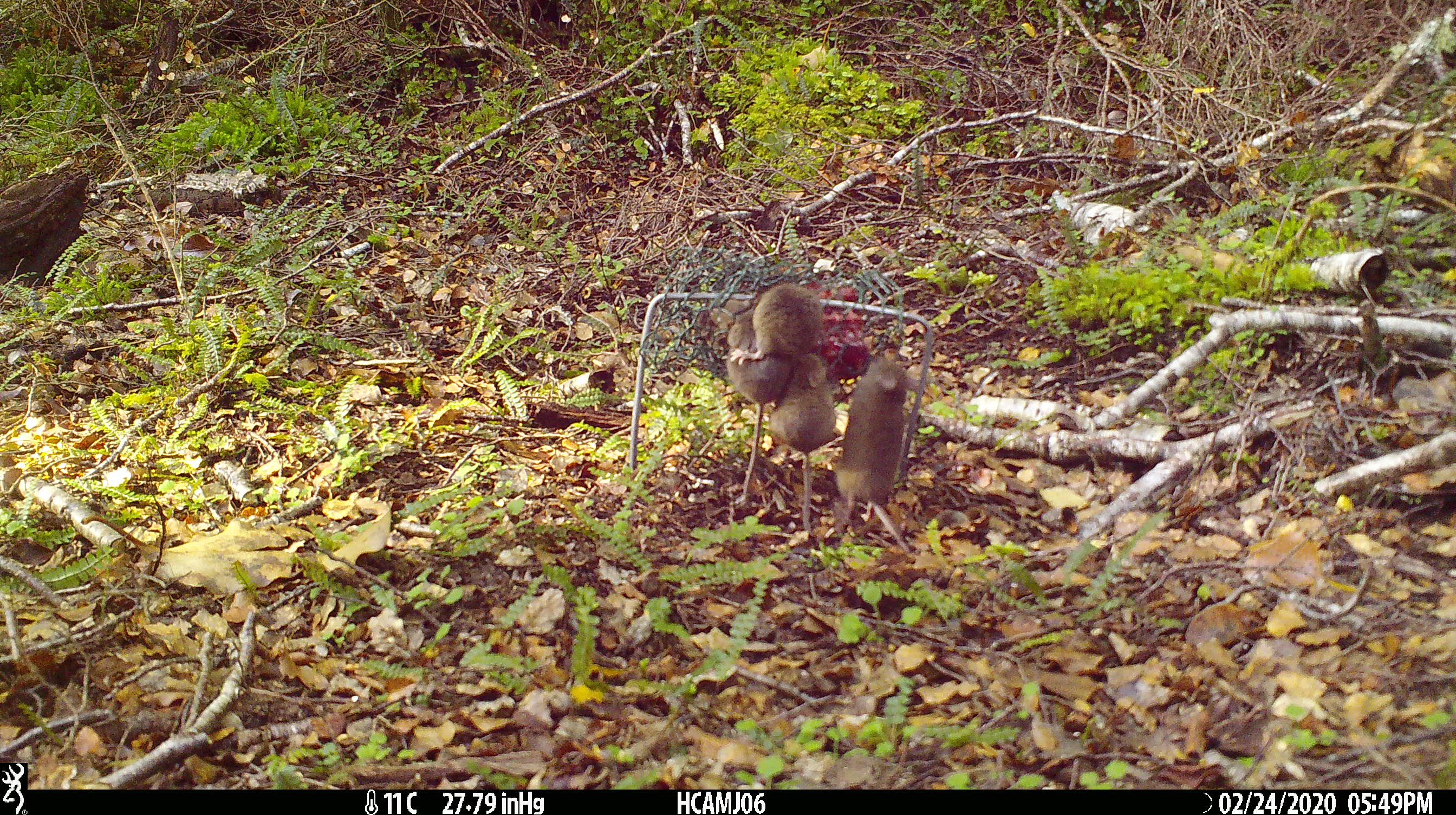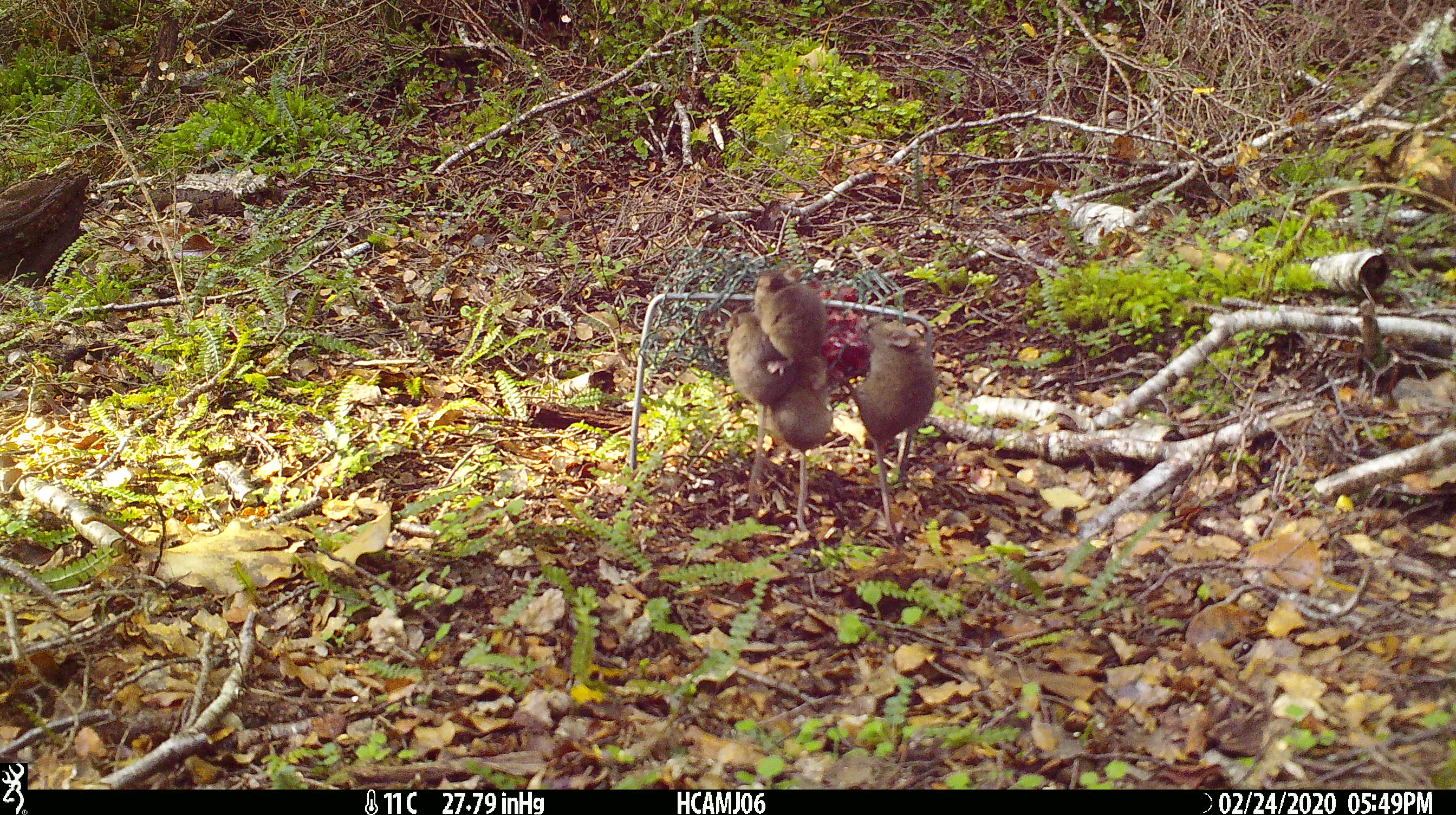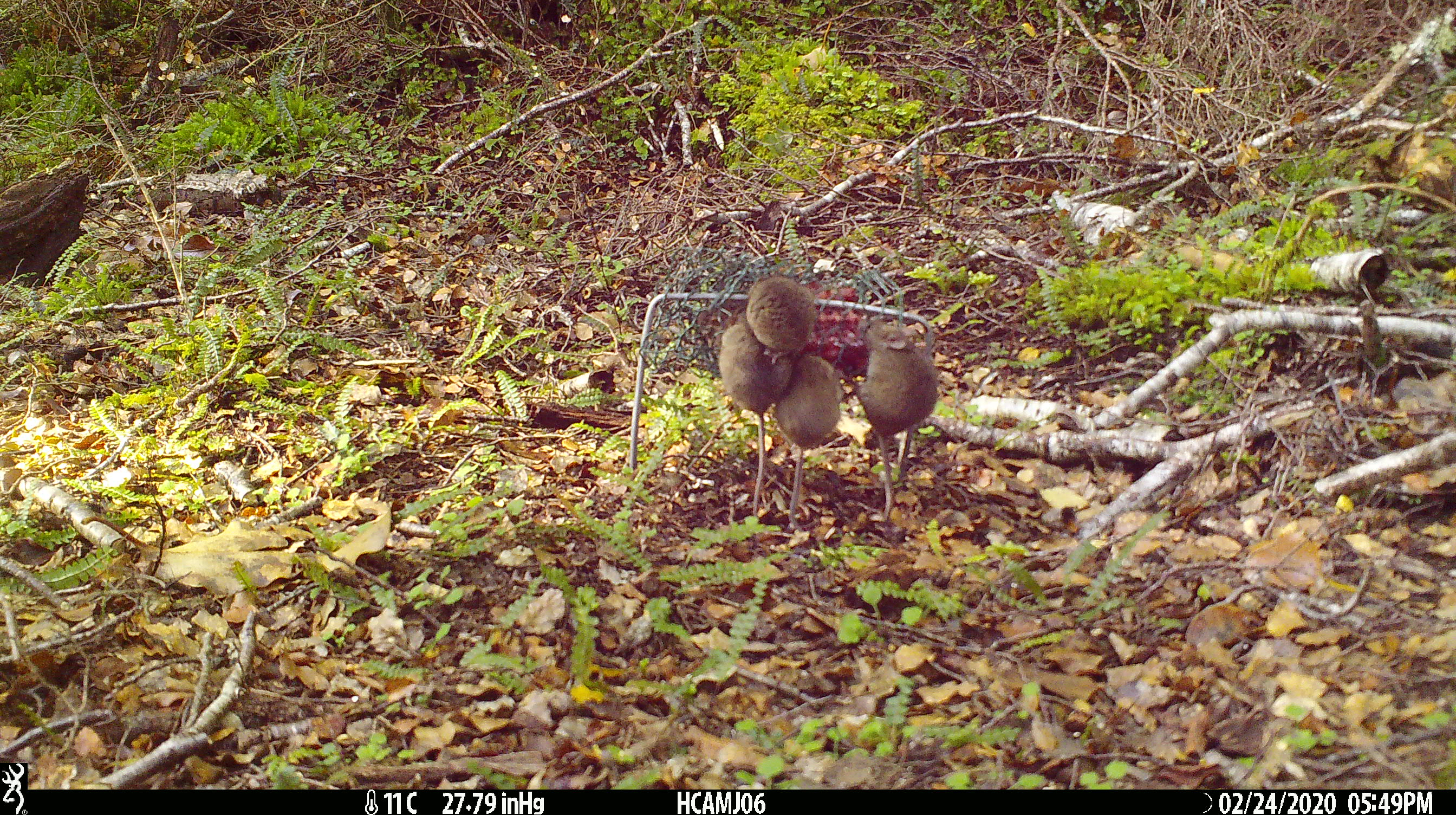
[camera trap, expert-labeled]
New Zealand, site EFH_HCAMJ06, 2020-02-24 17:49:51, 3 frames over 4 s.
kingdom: Animalia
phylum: Chordata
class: Mammalia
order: Rodentia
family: Muridae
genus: Mus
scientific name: Mus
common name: mouse